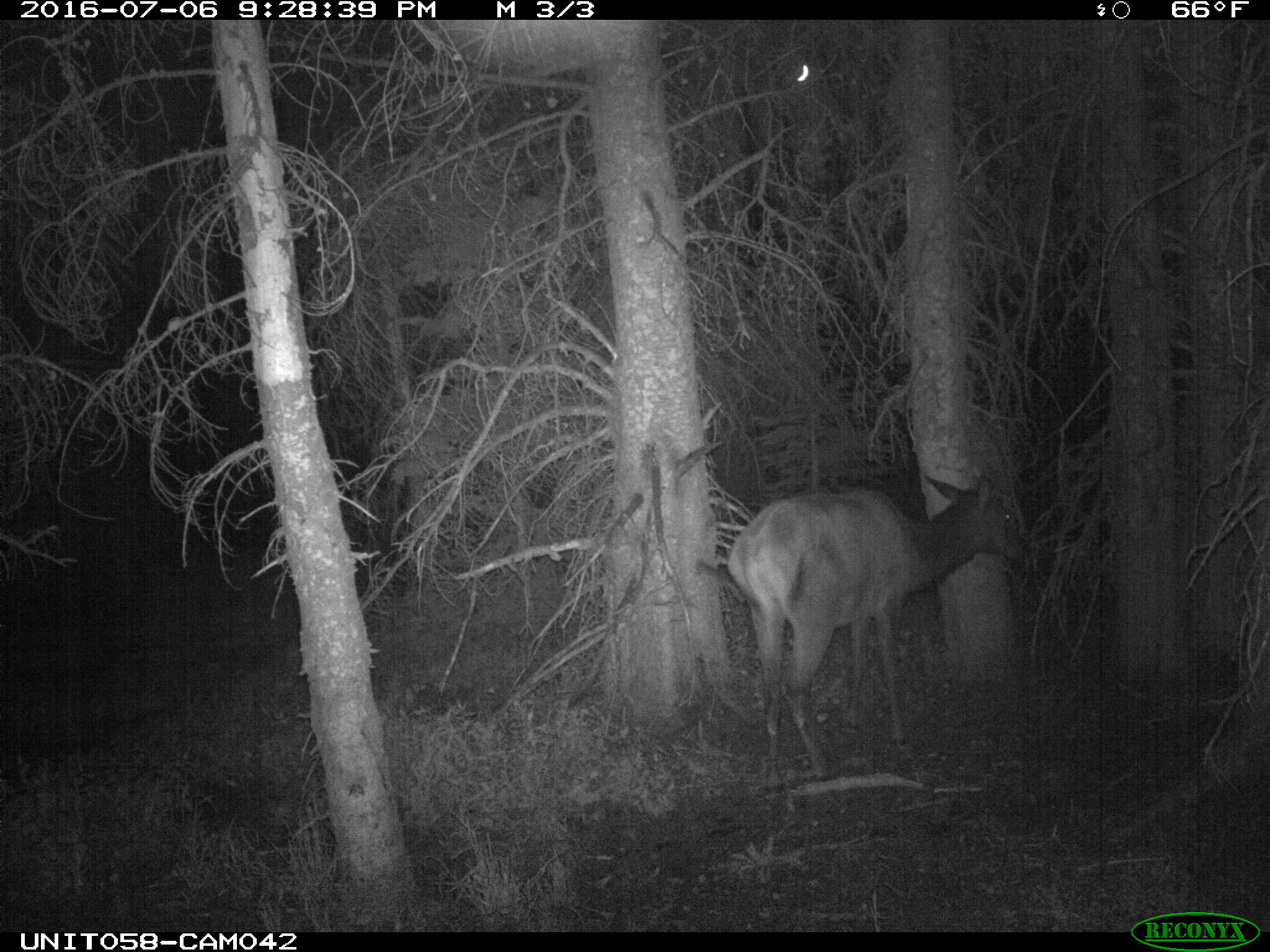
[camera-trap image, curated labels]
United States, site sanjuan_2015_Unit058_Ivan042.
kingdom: Animalia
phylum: Chordata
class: Mammalia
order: Artiodactyla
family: Cervidae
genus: Cervus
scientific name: Cervus elaphus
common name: red deer